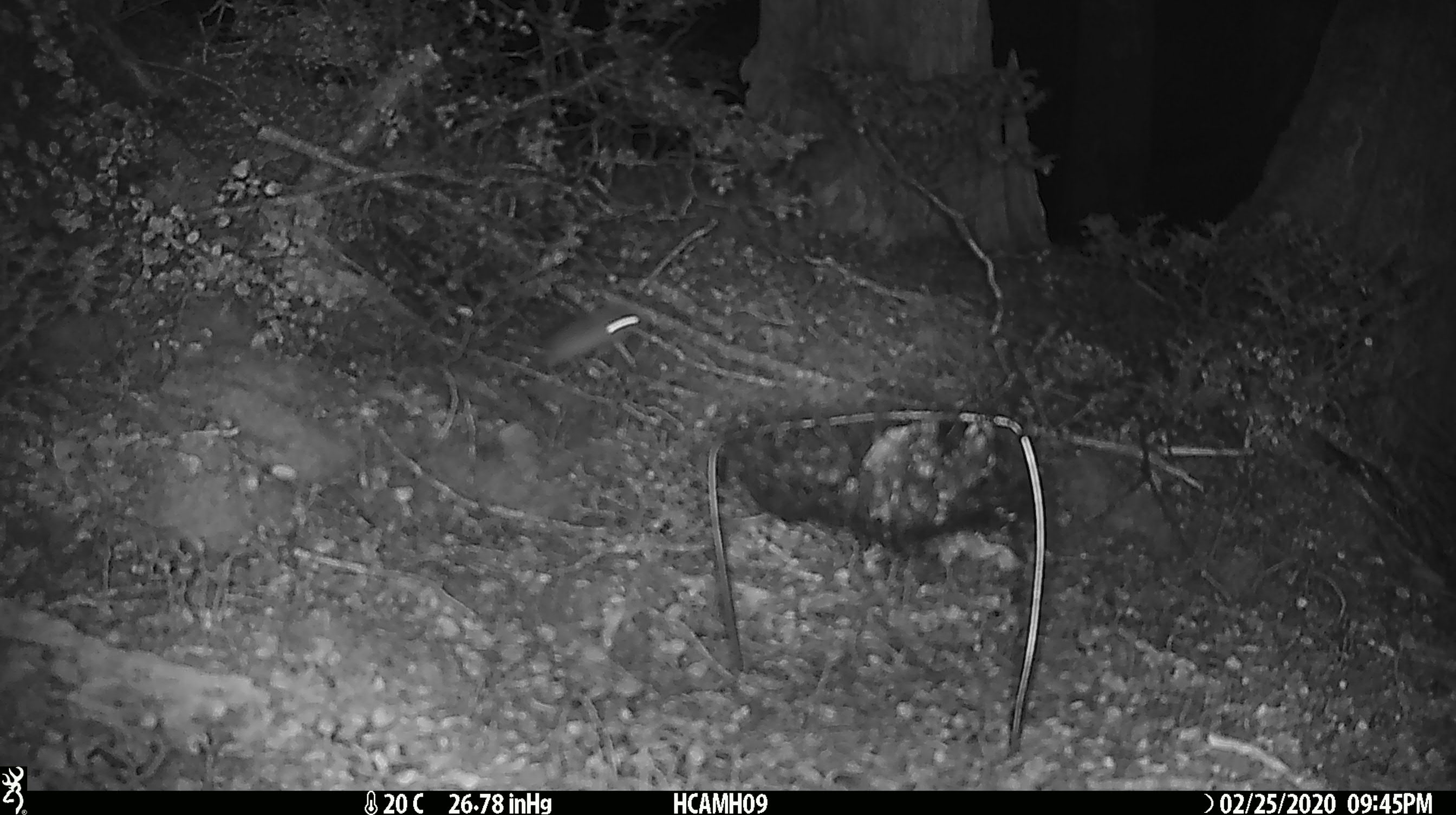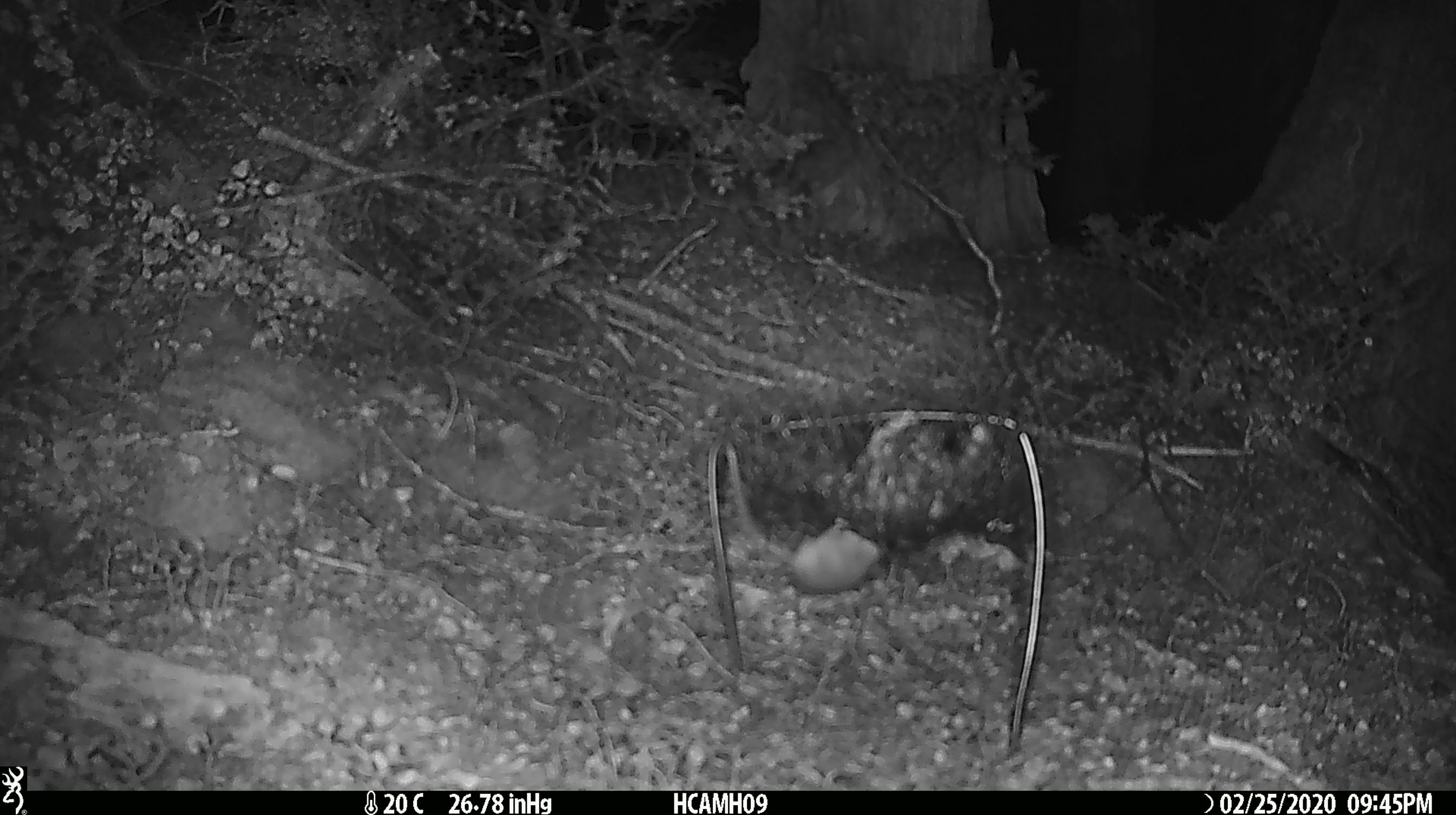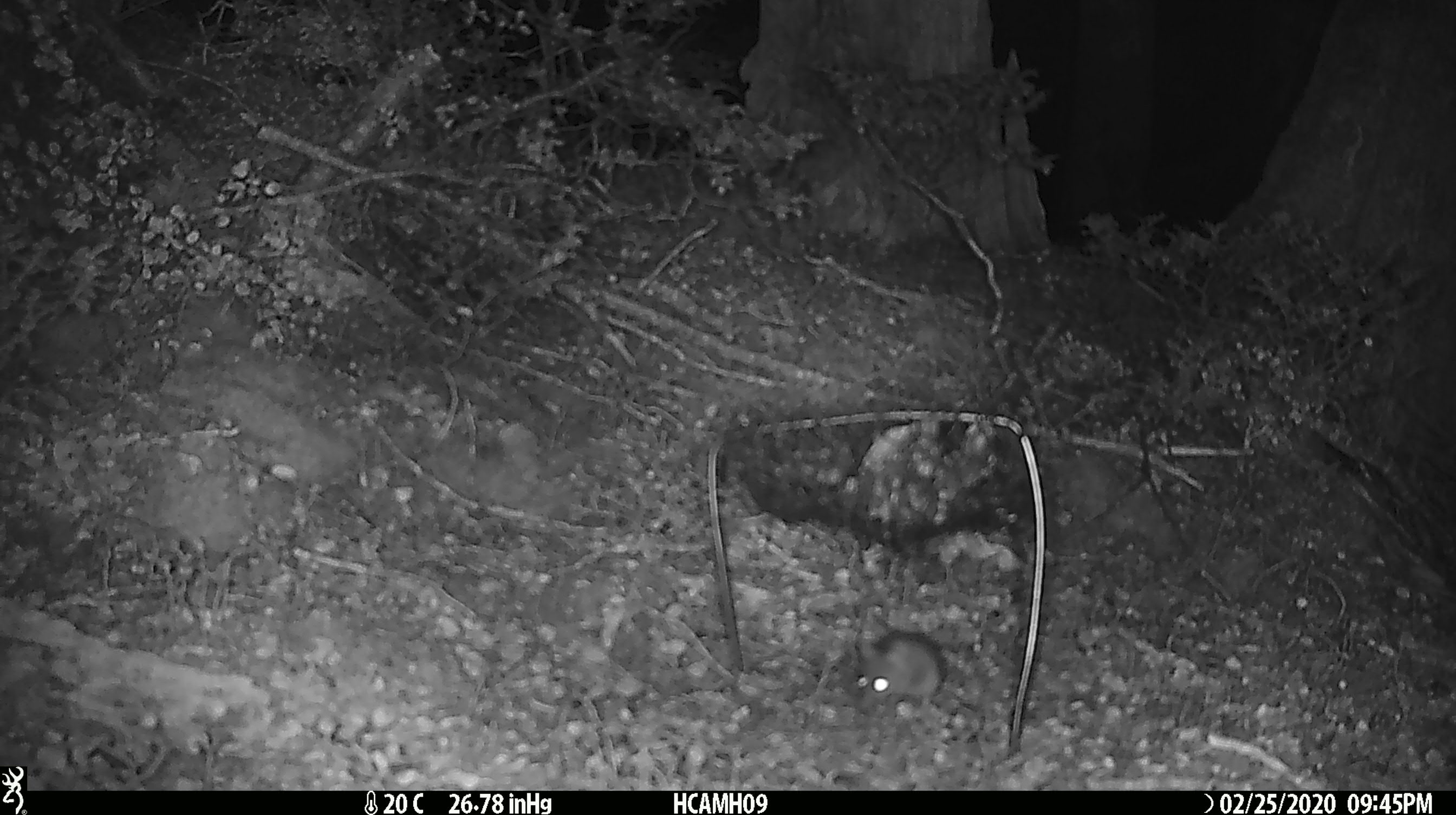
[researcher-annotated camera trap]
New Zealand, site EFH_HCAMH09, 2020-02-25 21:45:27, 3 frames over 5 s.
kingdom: Animalia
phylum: Chordata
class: Mammalia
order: Rodentia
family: Muridae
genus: Mus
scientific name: Mus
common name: mouse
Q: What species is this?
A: Mouse (Mus).